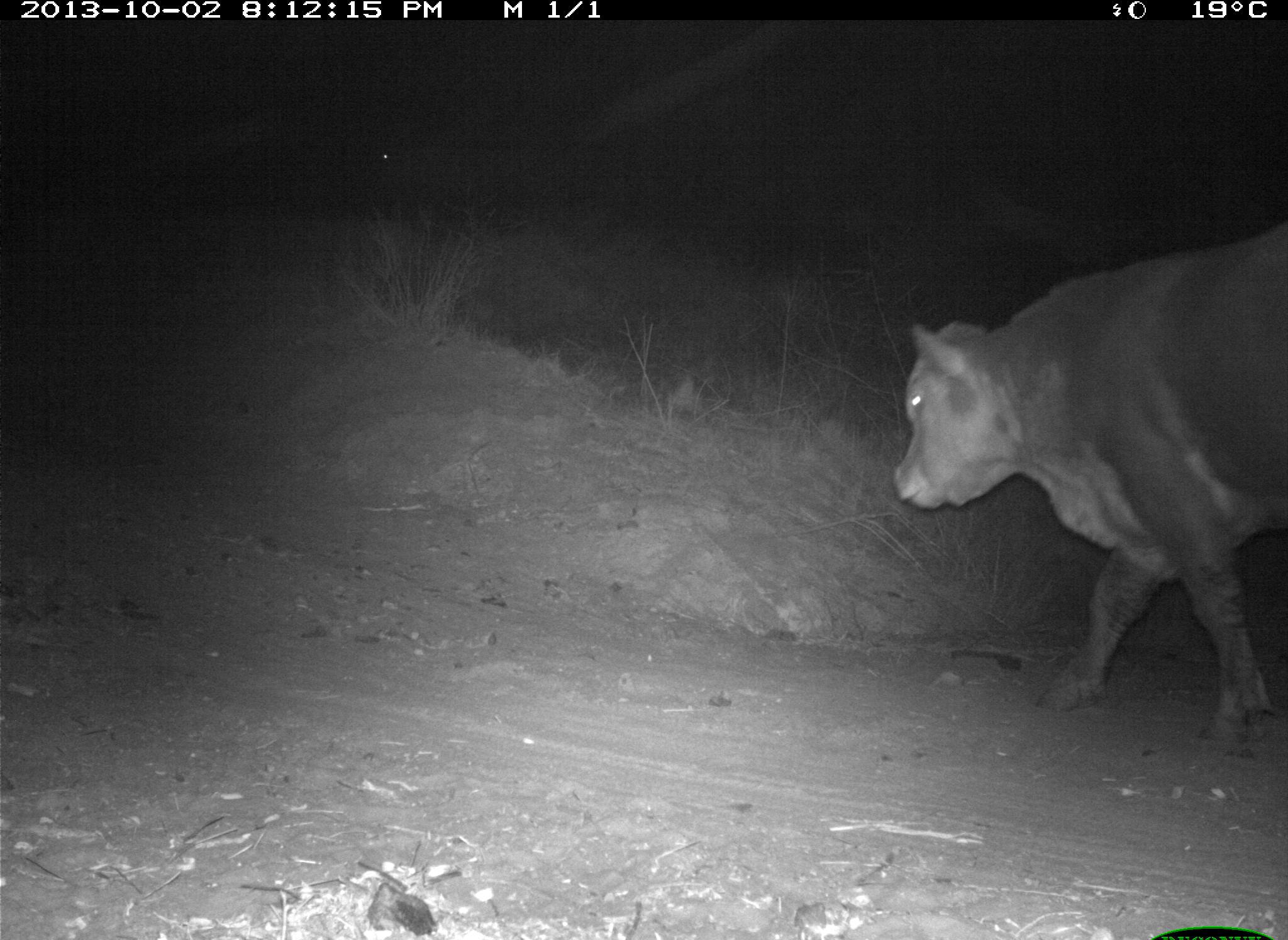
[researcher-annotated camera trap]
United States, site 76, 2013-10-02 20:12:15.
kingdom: Animalia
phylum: Chordata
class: Mammalia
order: Artiodactyla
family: Bovidae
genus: Bos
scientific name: Bos taurus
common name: cow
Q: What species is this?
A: Cow (Bos taurus).